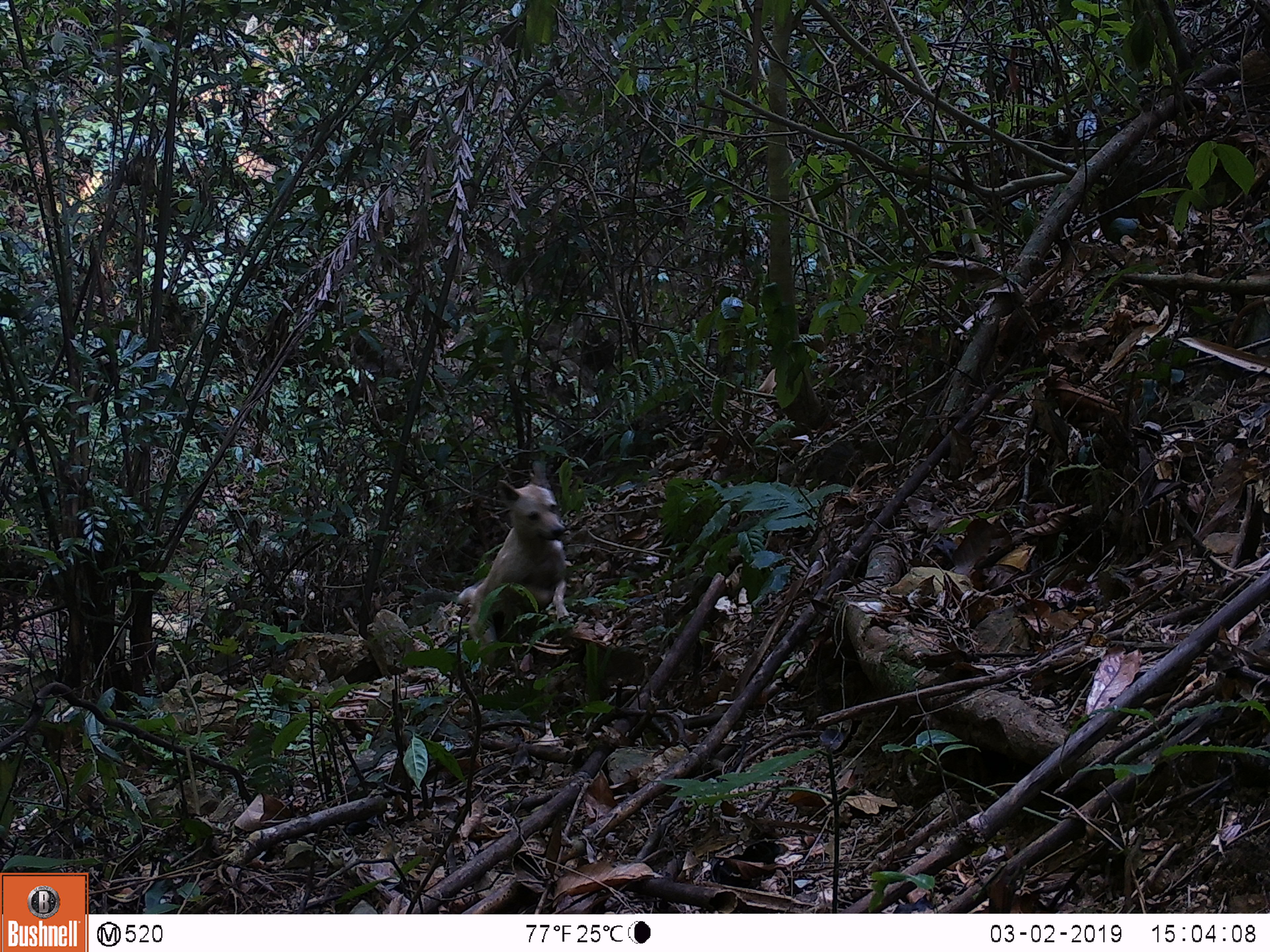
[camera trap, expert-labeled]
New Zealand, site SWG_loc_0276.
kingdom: Animalia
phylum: Chordata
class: Mammalia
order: Carnivora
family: Canidae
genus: Canis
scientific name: Canis familiaris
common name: domestic dog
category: dog